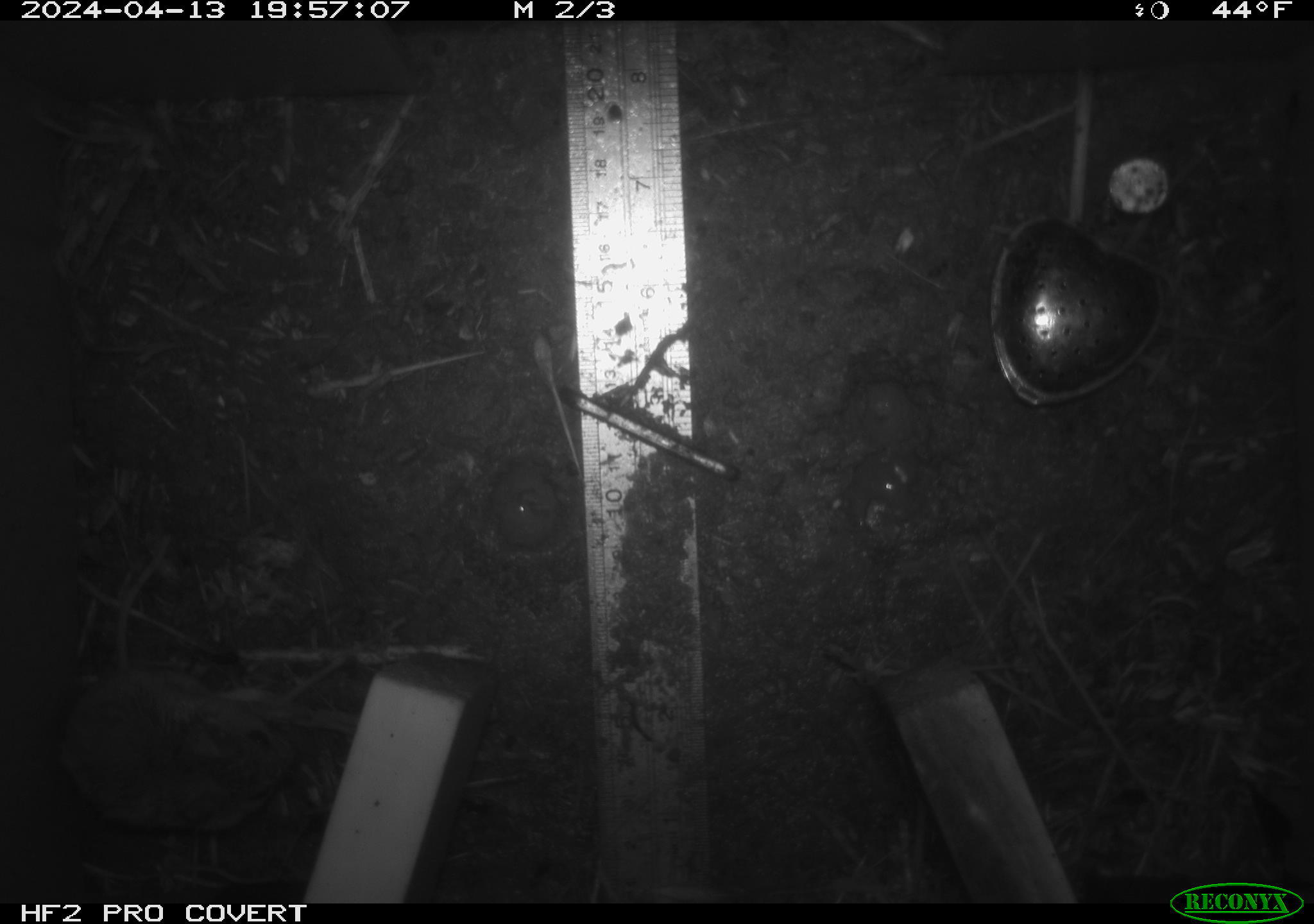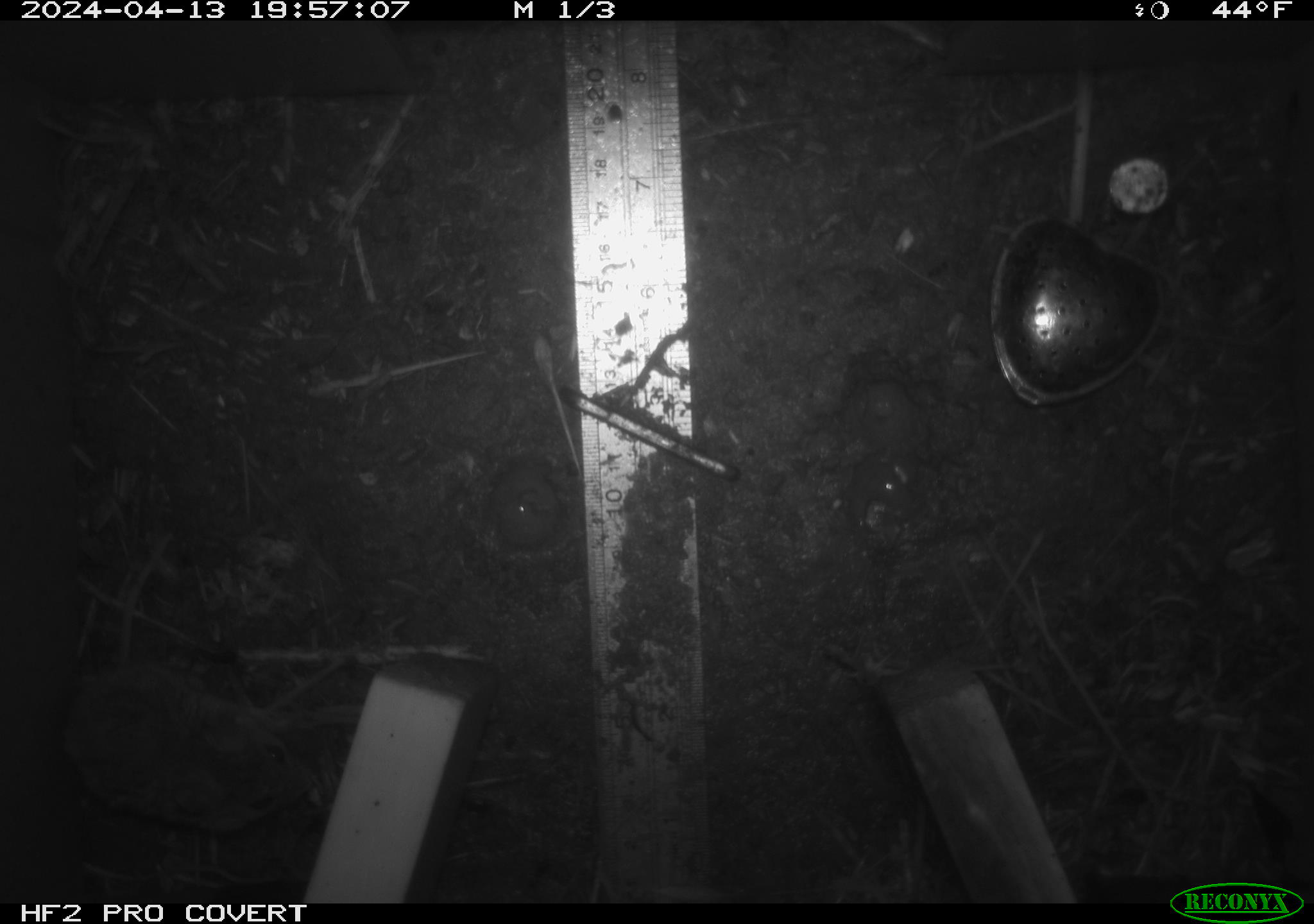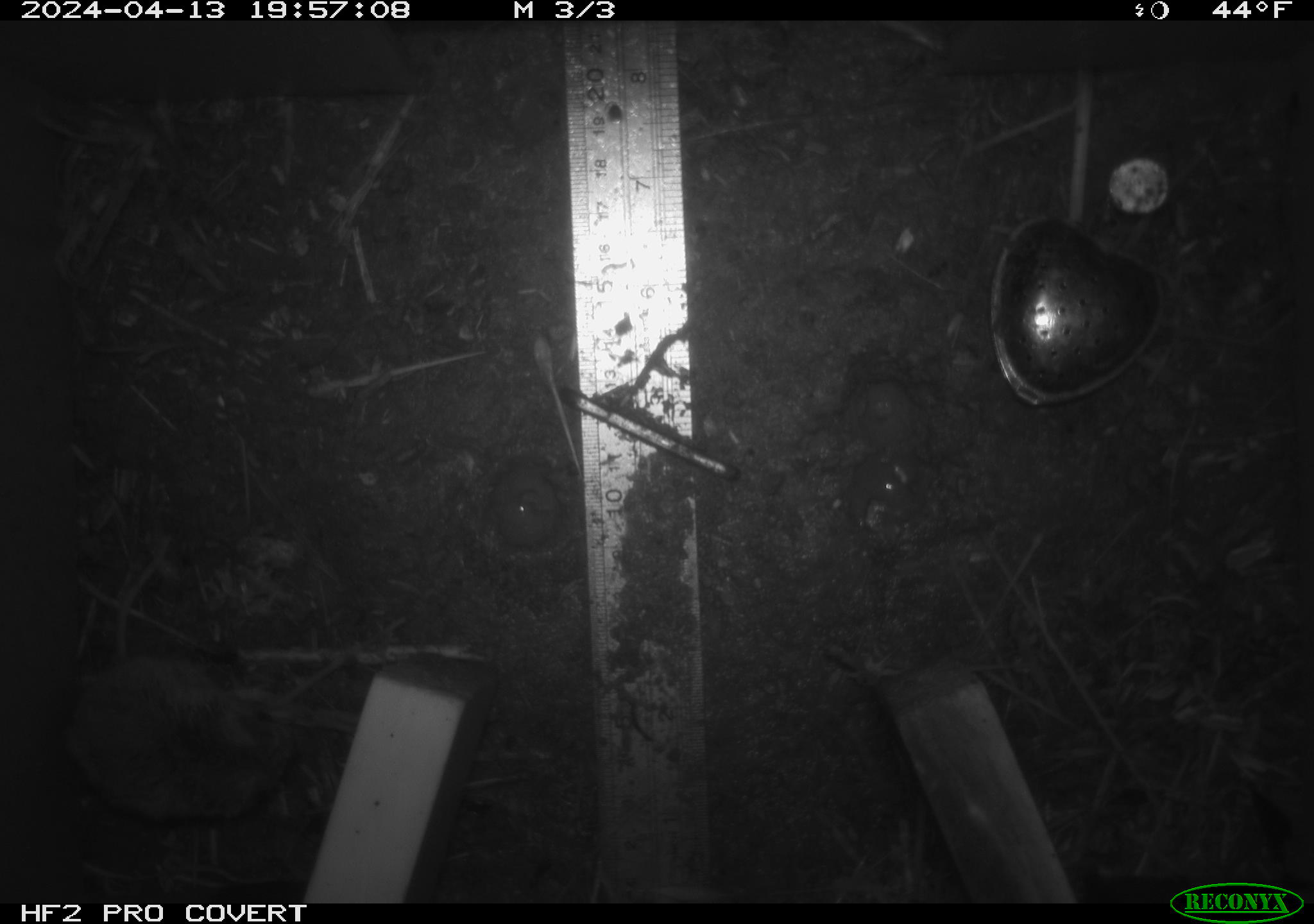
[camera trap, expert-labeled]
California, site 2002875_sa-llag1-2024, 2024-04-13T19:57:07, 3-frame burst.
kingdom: Animalia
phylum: Chordata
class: Mammalia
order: Rodentia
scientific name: Rodentia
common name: mouse species